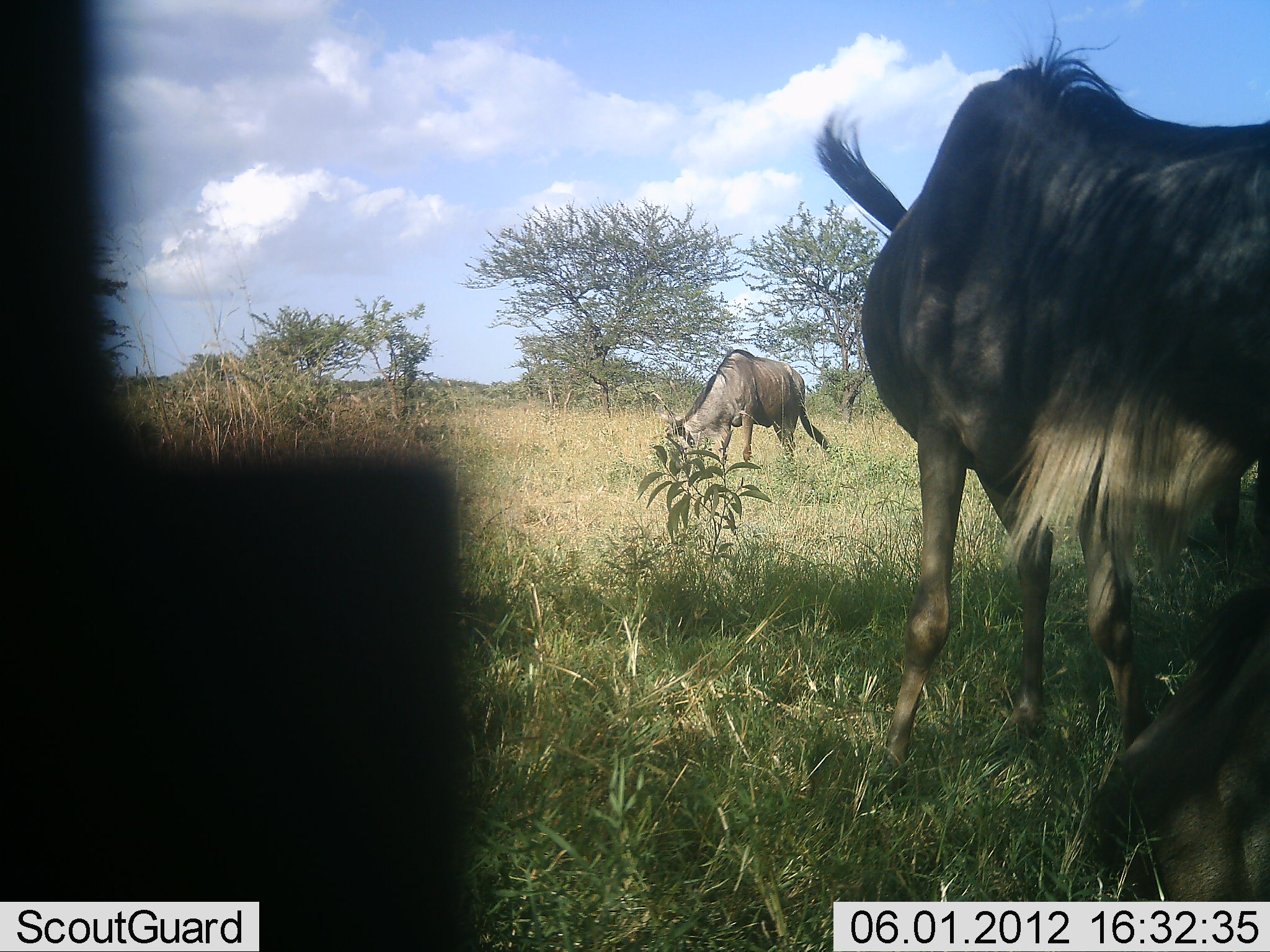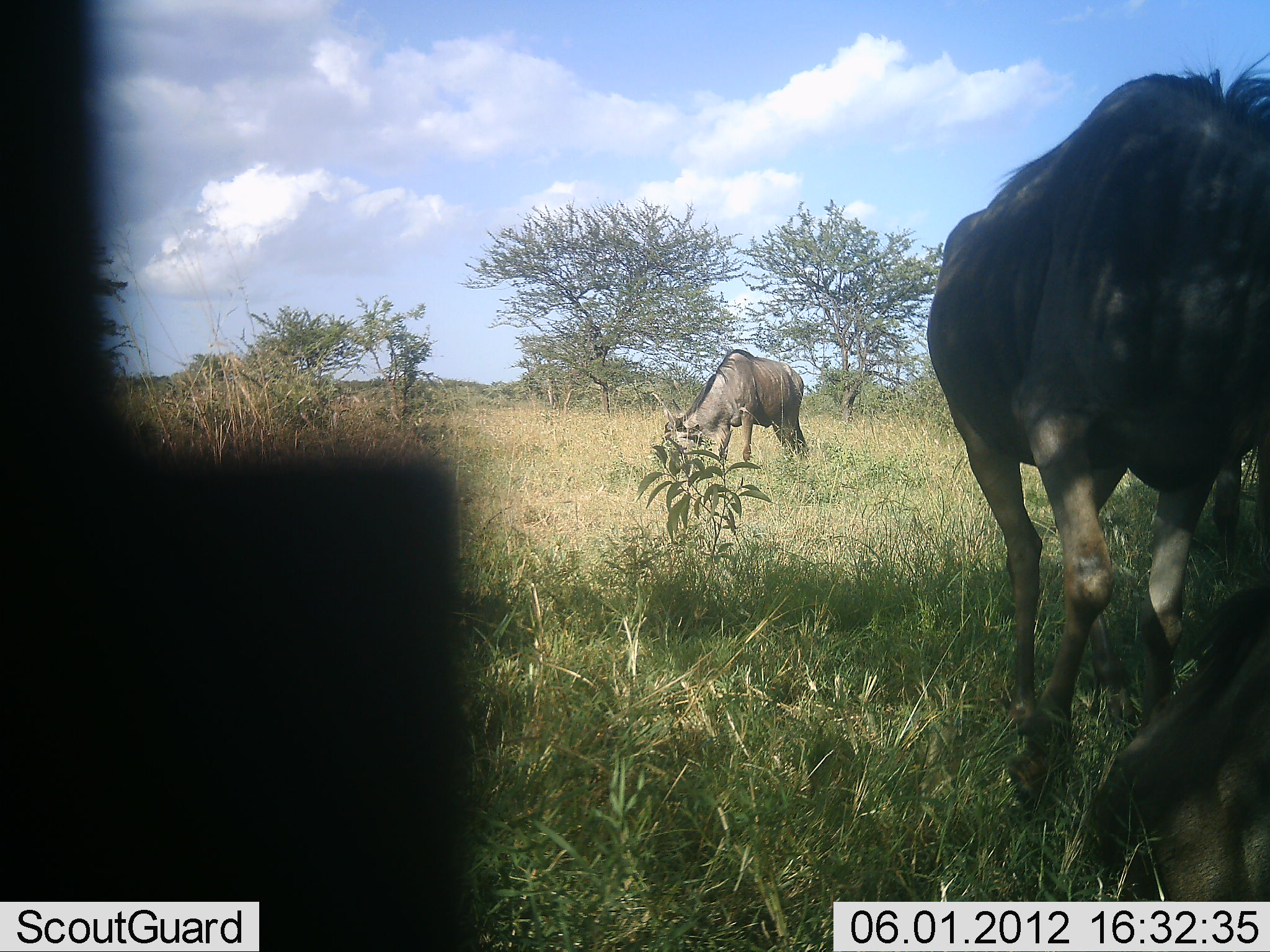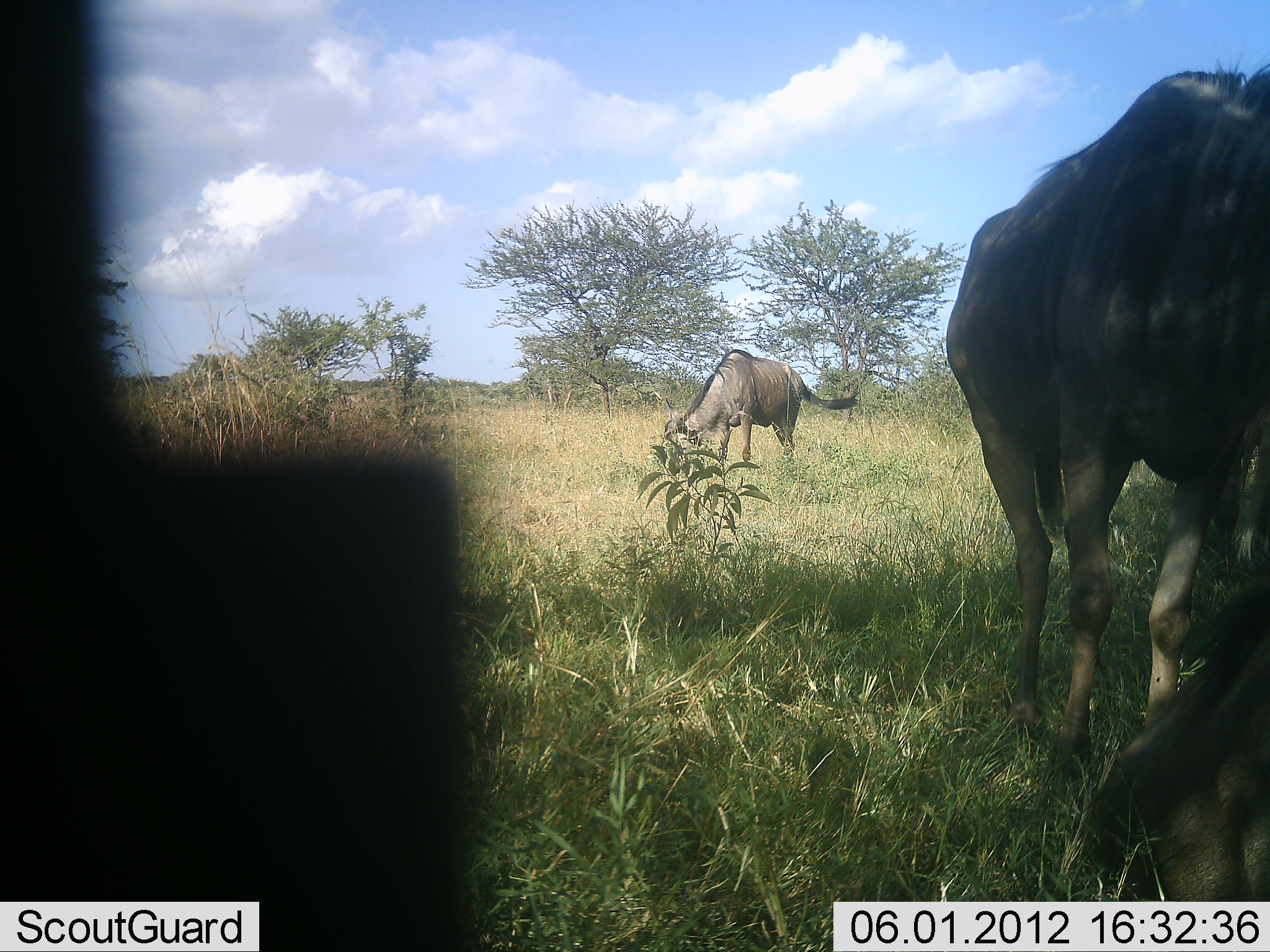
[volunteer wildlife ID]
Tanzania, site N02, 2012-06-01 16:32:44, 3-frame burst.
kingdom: Animalia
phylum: Chordata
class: Mammalia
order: Artiodactyla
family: Bovidae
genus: Connochaetes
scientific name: Connochaetes taurinus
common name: blue wildebeest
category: wildebeest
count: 3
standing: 50%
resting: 40%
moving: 30%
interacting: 10%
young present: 0%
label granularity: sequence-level